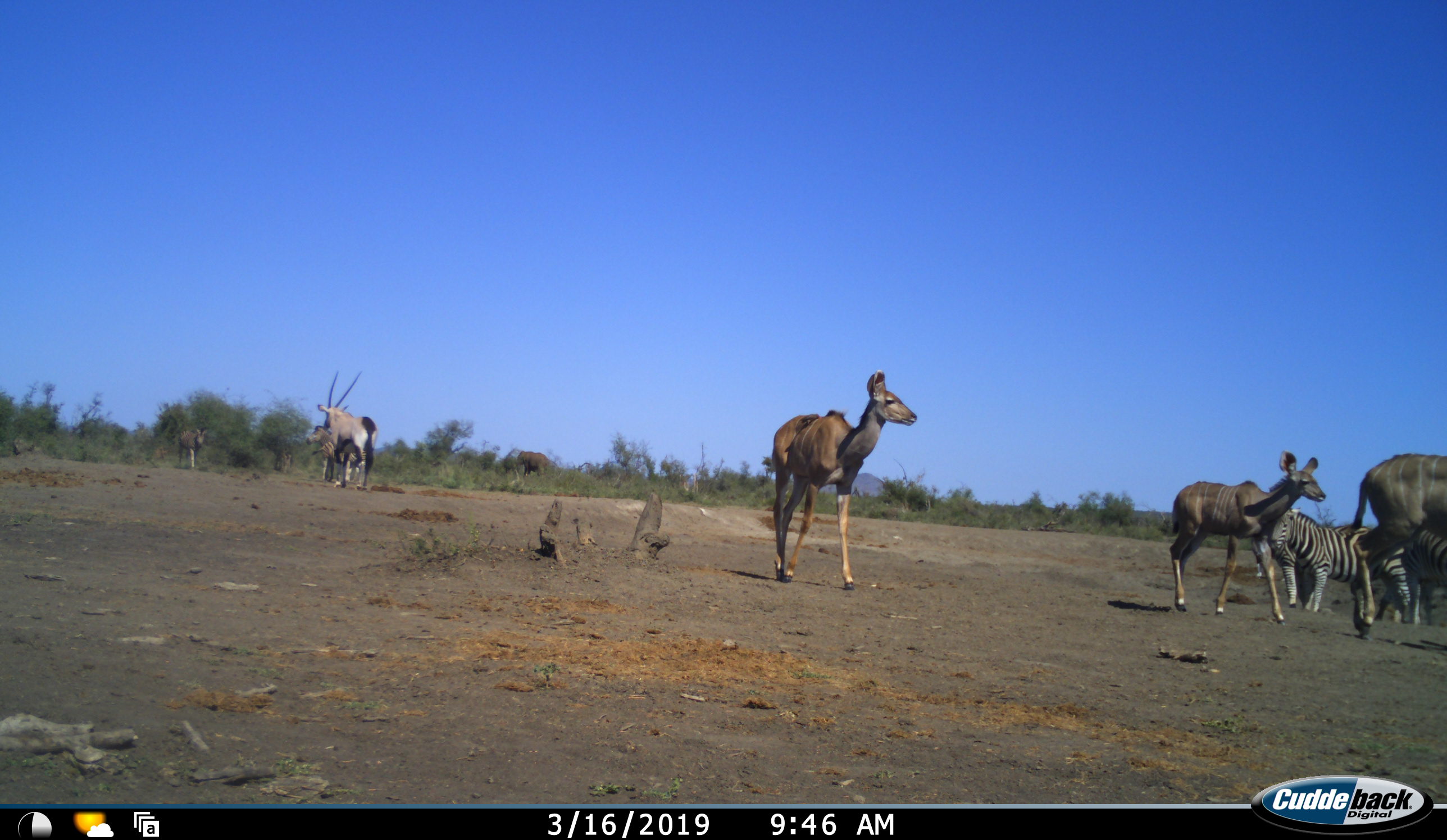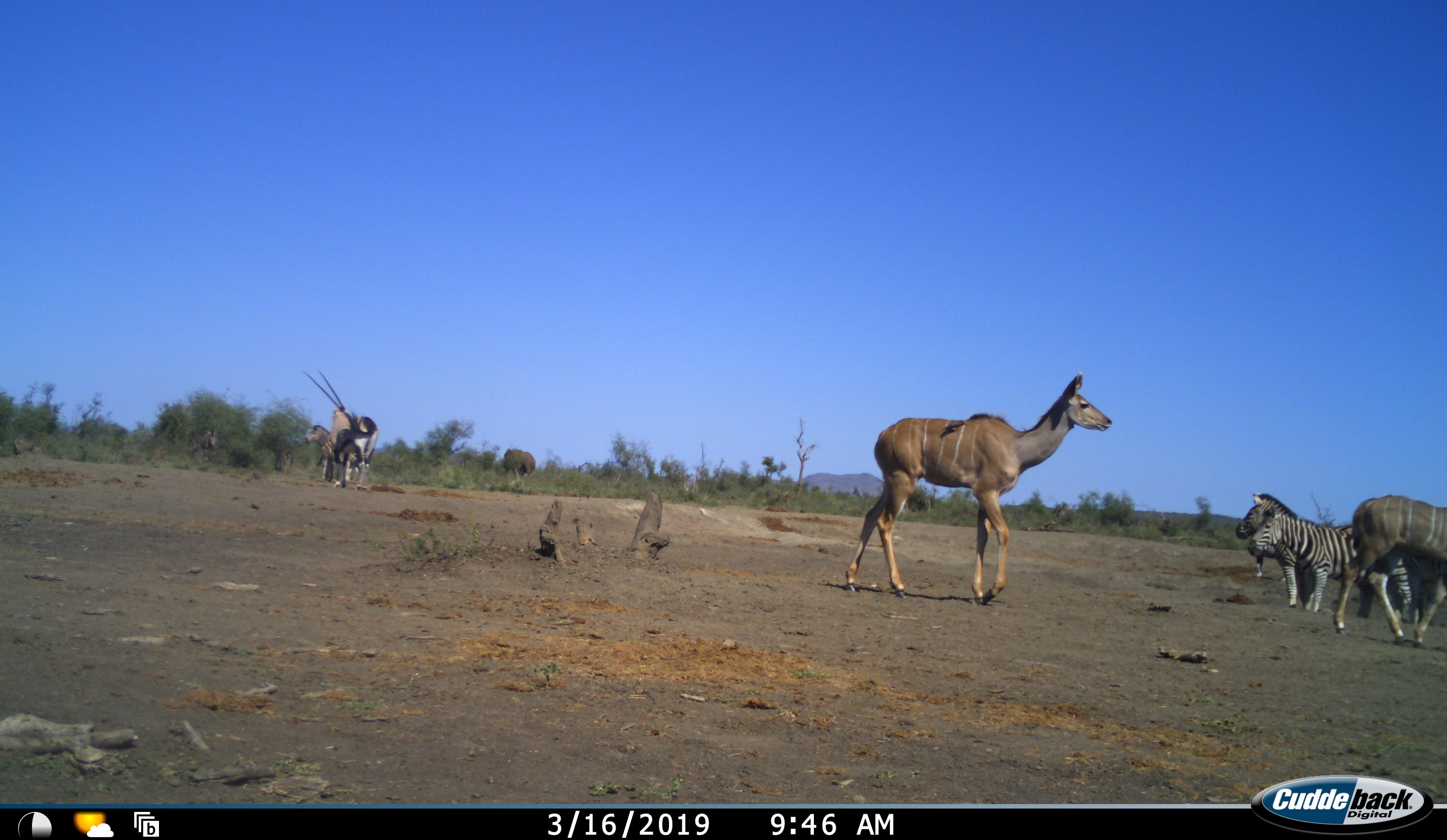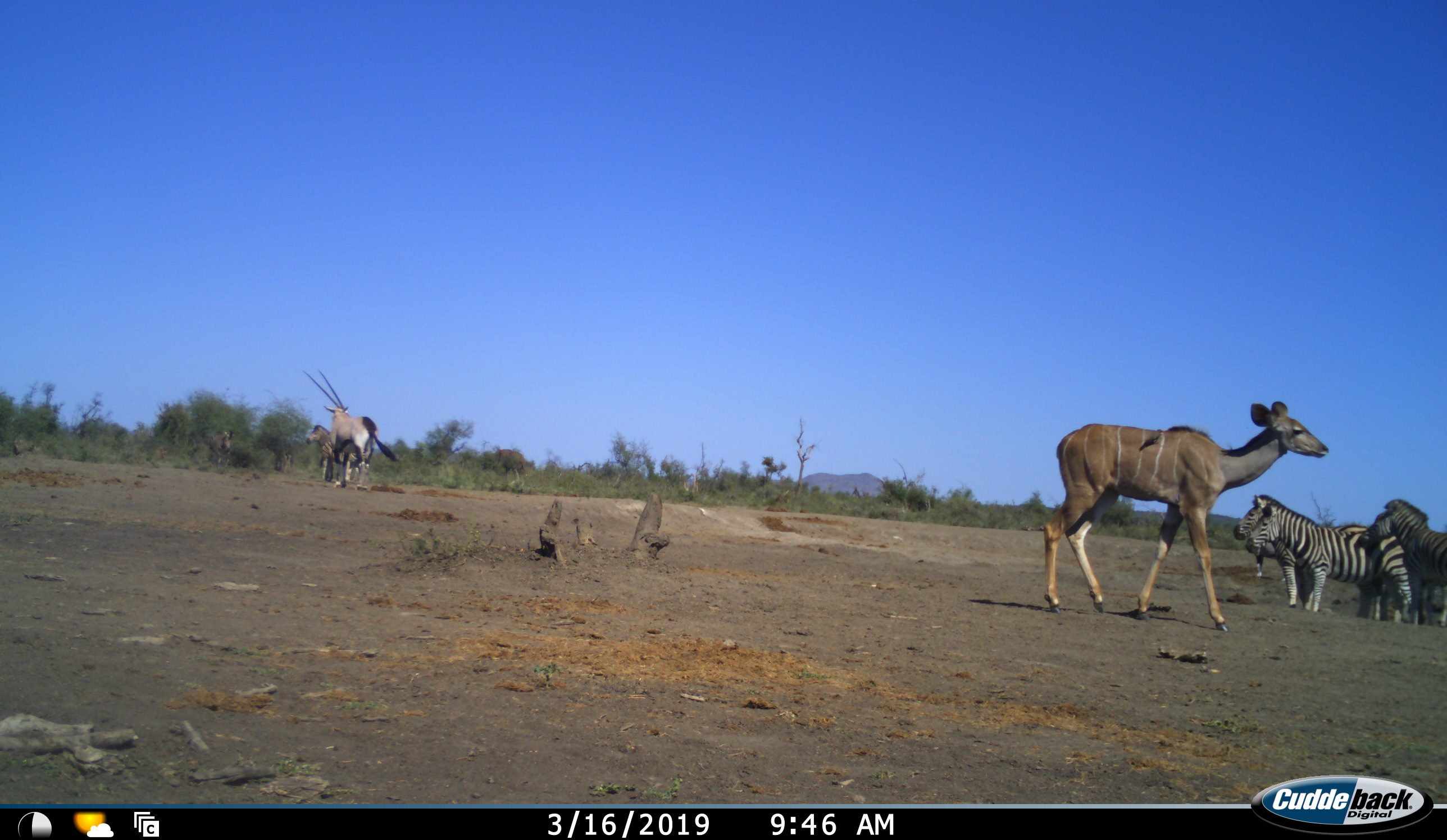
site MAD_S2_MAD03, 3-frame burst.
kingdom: Animalia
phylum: Chordata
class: Mammalia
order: Artiodactyla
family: Bovidae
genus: Oryx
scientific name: Oryx gazella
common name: gemsbok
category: oryx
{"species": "oryx (gemsbok) (Oryx gazella)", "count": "1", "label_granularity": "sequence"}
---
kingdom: Animalia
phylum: Chordata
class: Mammalia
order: Artiodactyla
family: Bovidae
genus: Tragelaphus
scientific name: Tragelaphus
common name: kudu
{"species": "kudu (Tragelaphus)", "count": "3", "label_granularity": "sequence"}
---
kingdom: Animalia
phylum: Chordata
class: Mammalia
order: Perissodactyla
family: Equidae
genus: Equus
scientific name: Equus quagga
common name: plains zebra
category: zebraplains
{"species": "zebraplains (plains zebra) (Equus quagga)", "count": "5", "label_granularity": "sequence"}